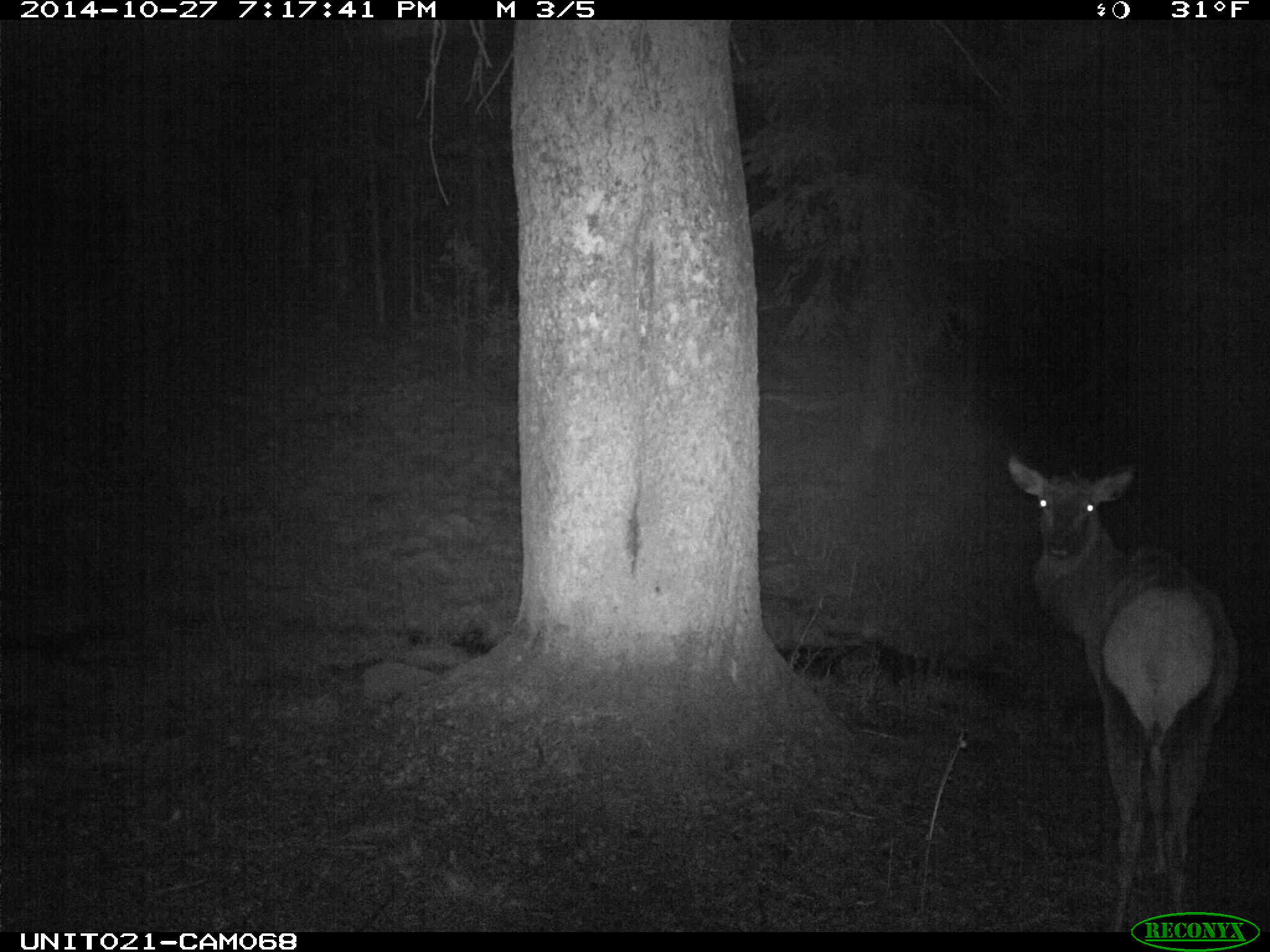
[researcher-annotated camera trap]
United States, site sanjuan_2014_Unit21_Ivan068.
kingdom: Animalia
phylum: Chordata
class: Mammalia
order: Artiodactyla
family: Cervidae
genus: Cervus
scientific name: Cervus elaphus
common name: red deer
Cervus elaphus (red deer).